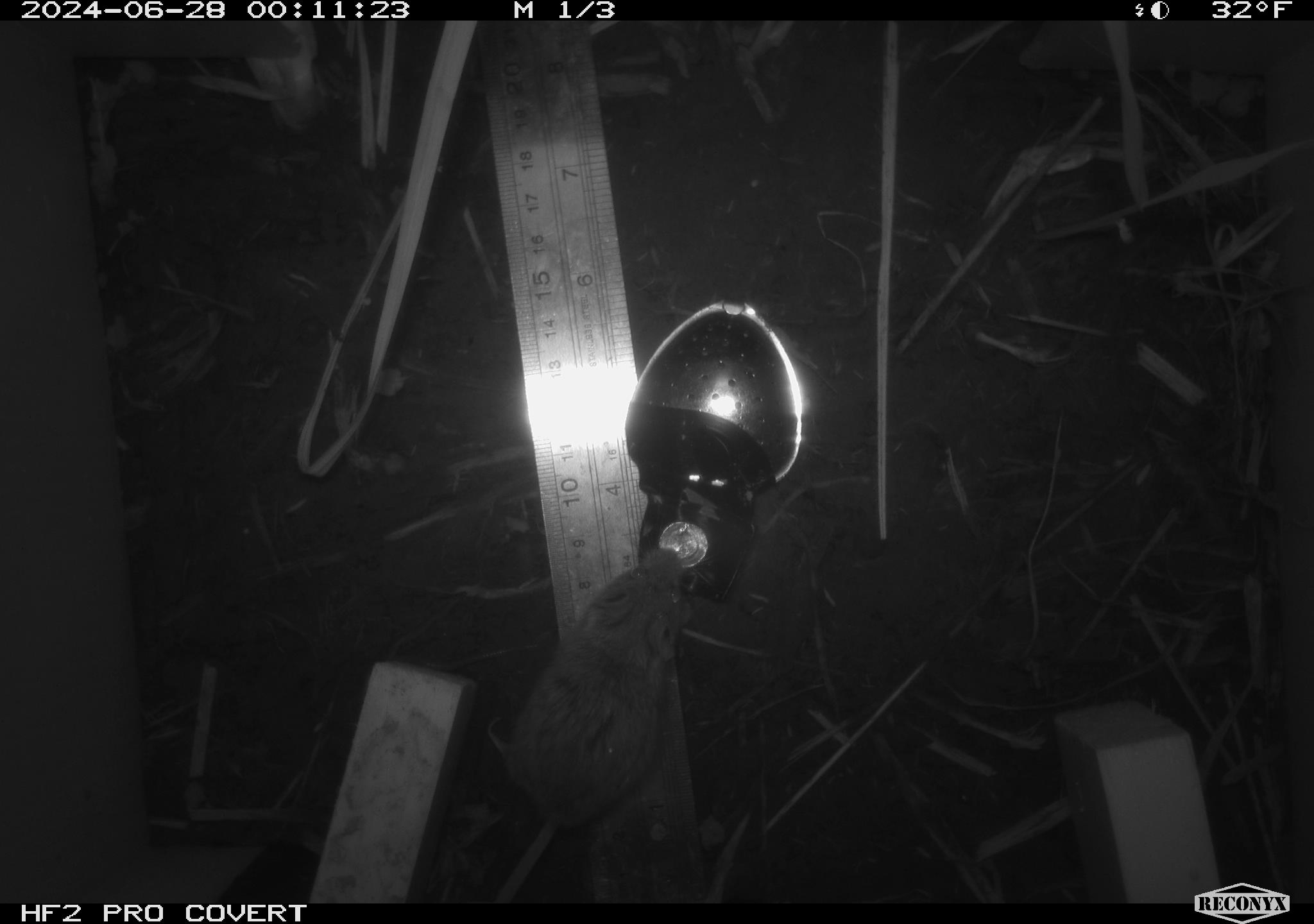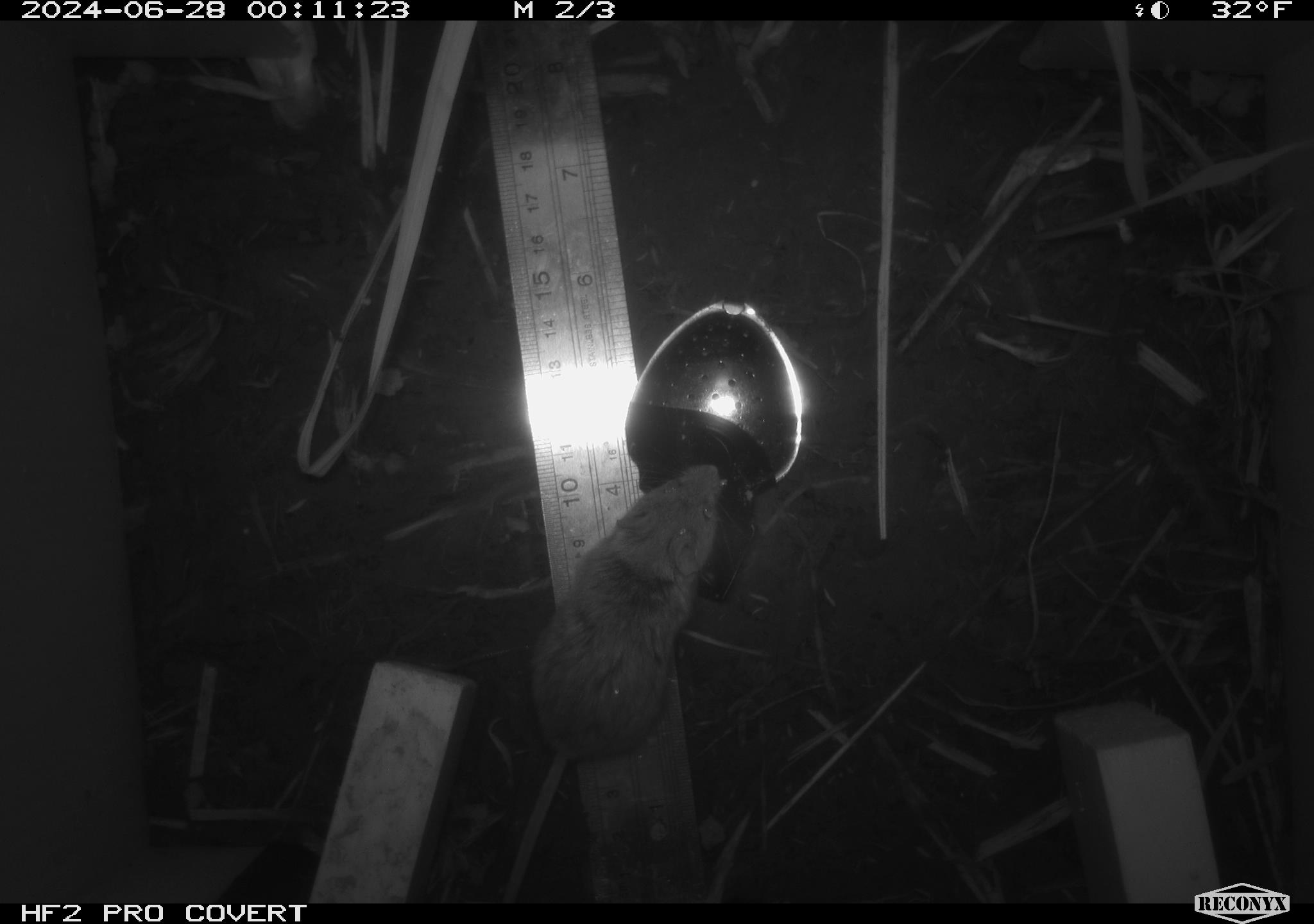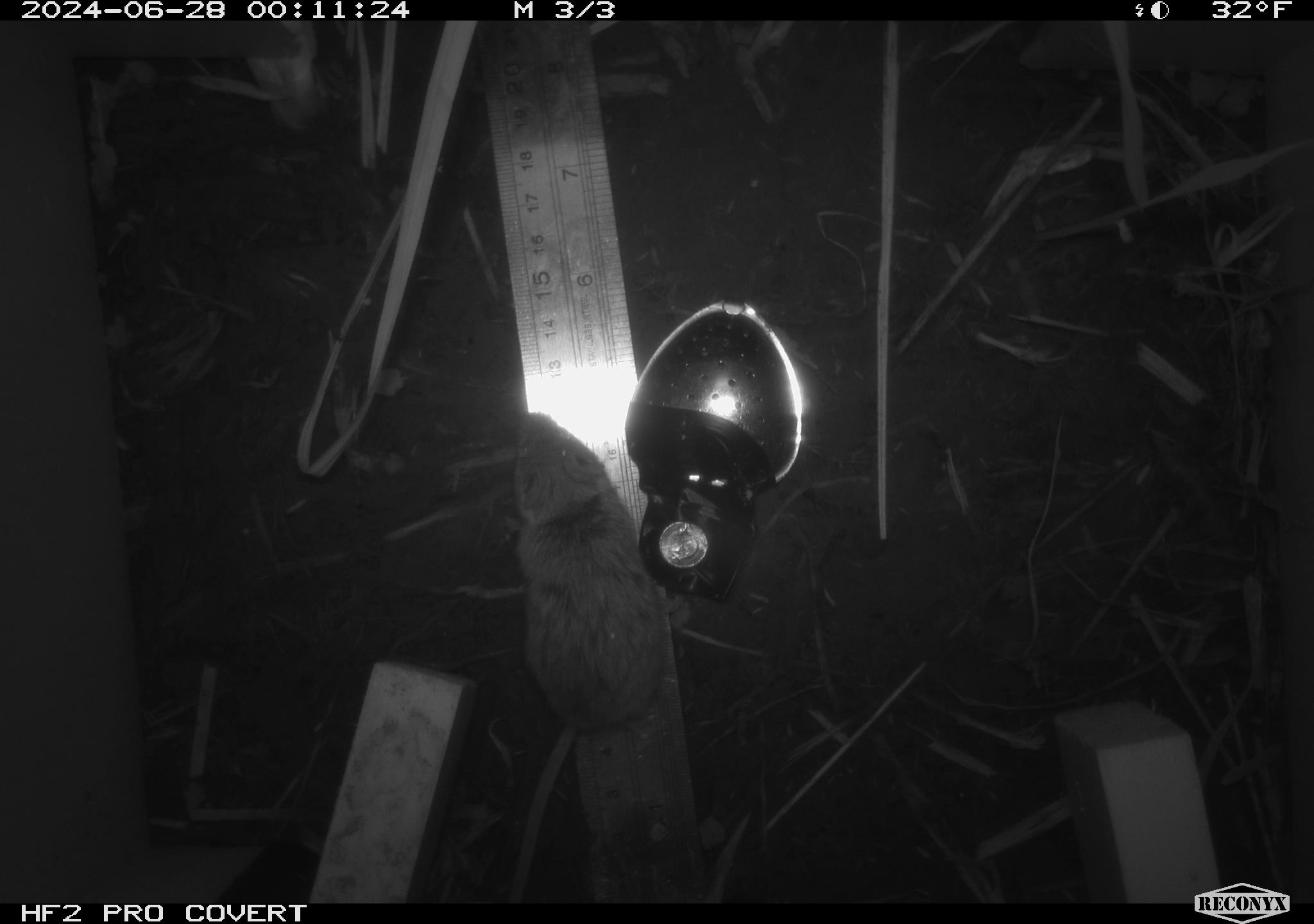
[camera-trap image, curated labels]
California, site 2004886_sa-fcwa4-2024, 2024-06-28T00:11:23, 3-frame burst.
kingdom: Animalia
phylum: Chordata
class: Mammalia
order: Rodentia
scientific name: Rodentia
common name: mouse species